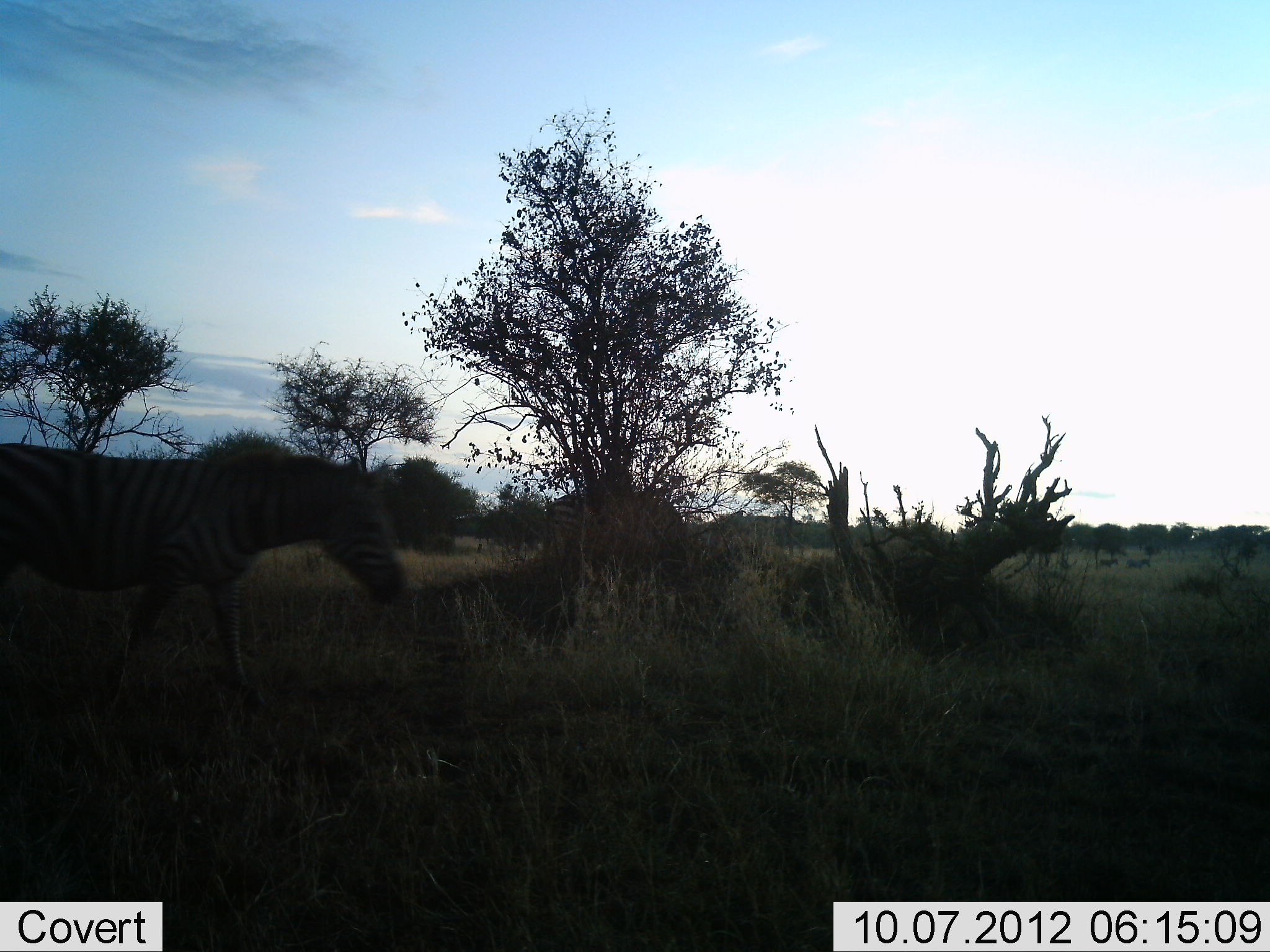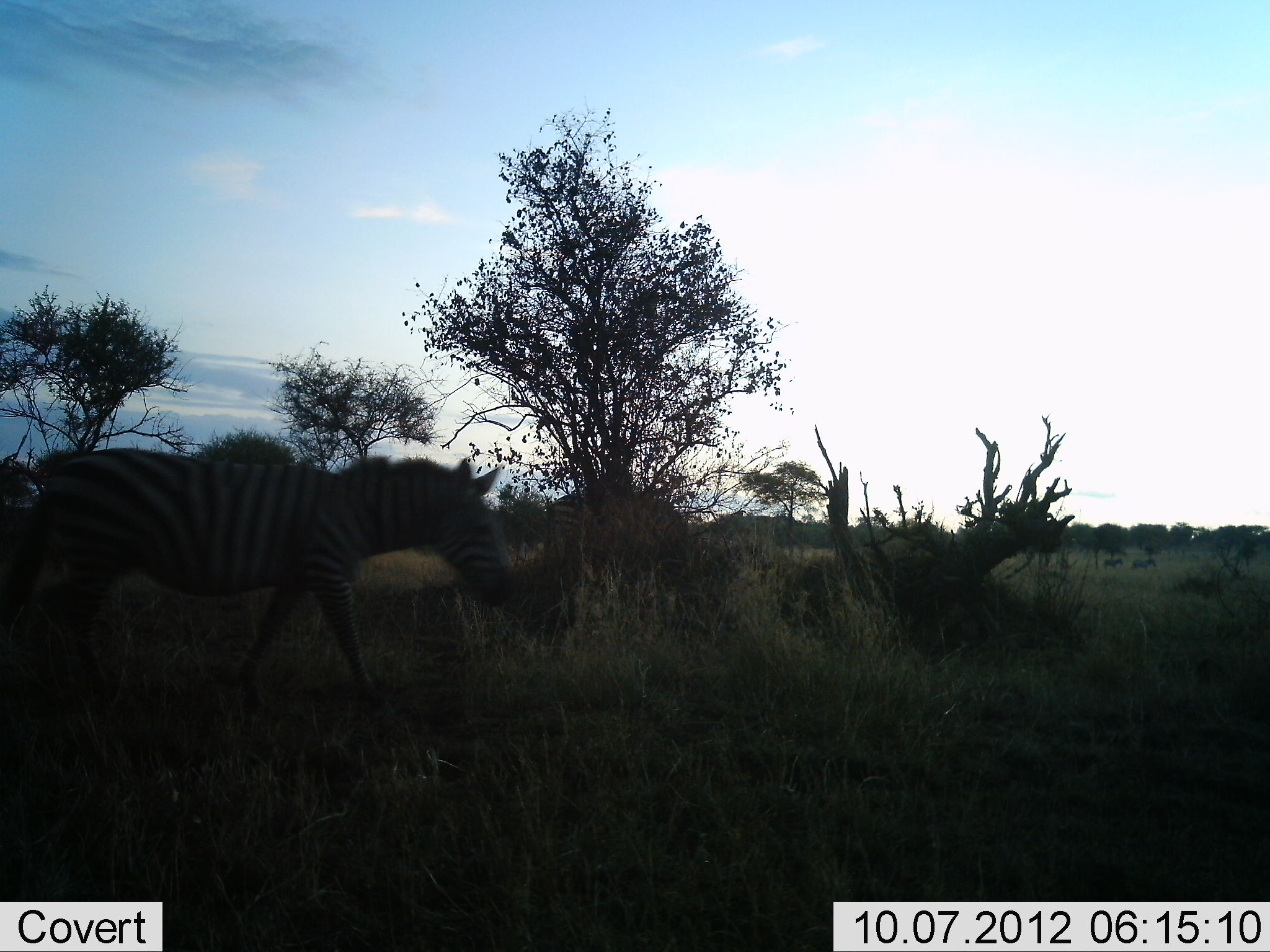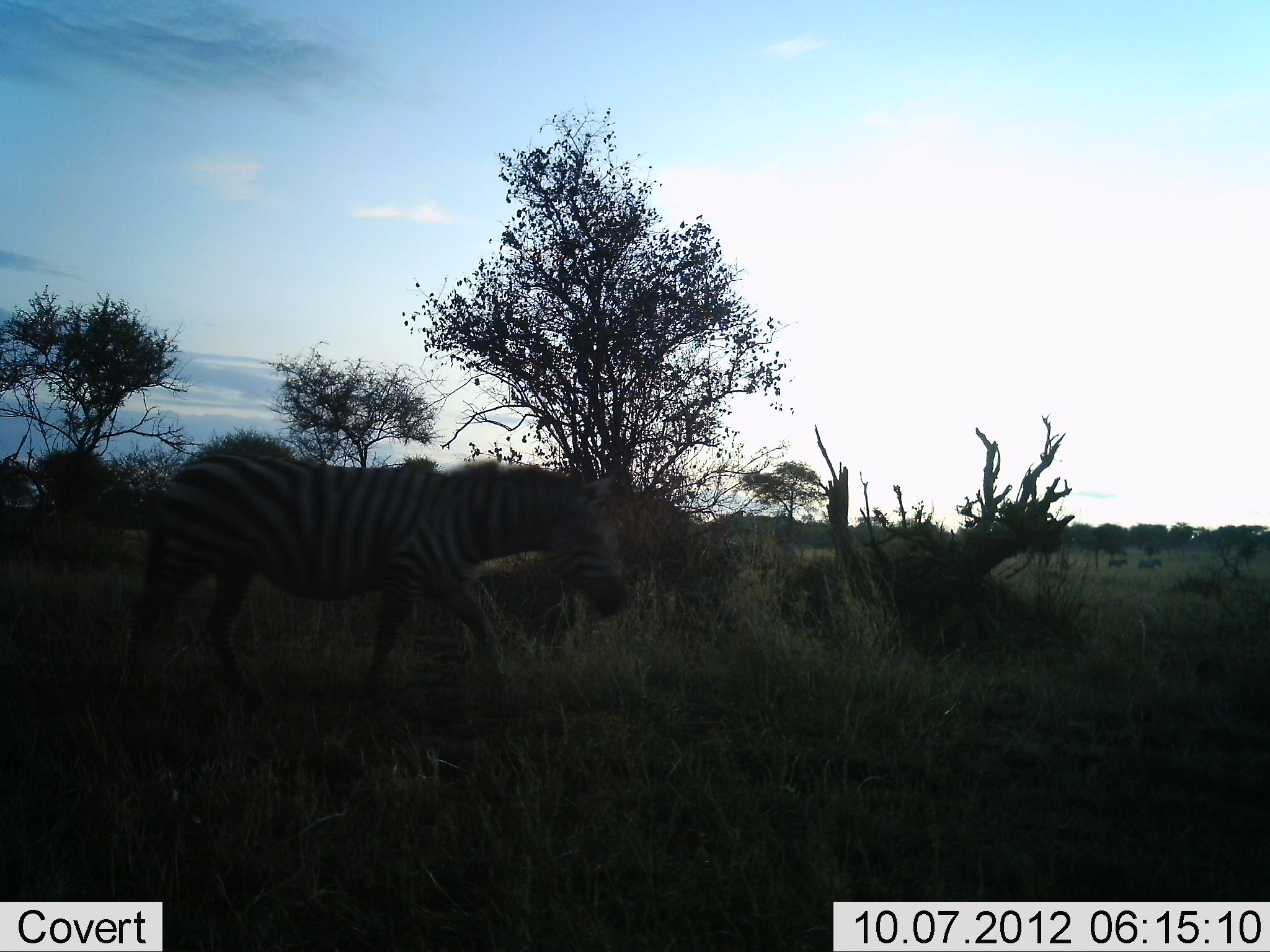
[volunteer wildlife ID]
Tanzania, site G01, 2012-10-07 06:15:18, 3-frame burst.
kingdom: Animalia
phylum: Chordata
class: Mammalia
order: Perissodactyla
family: Equidae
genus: Equus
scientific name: Equus quagga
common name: plains zebra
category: zebra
Zebra (plains zebra) (Equus quagga), count 1. Behavior (volunteer vote fractions): standing 20%, resting 0%, moving 80%, interacting 0%. Young present (vote fraction): 0%. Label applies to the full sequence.